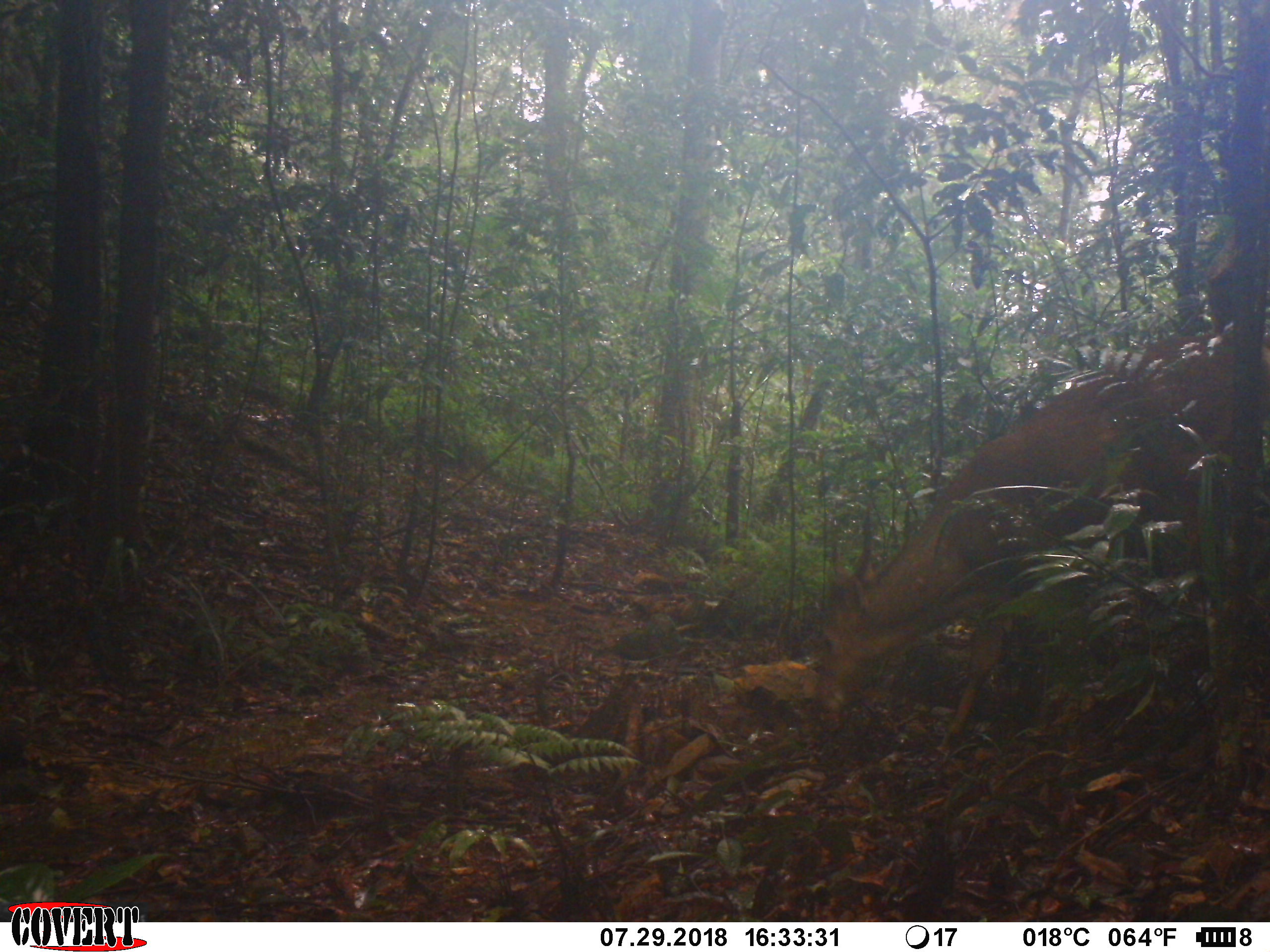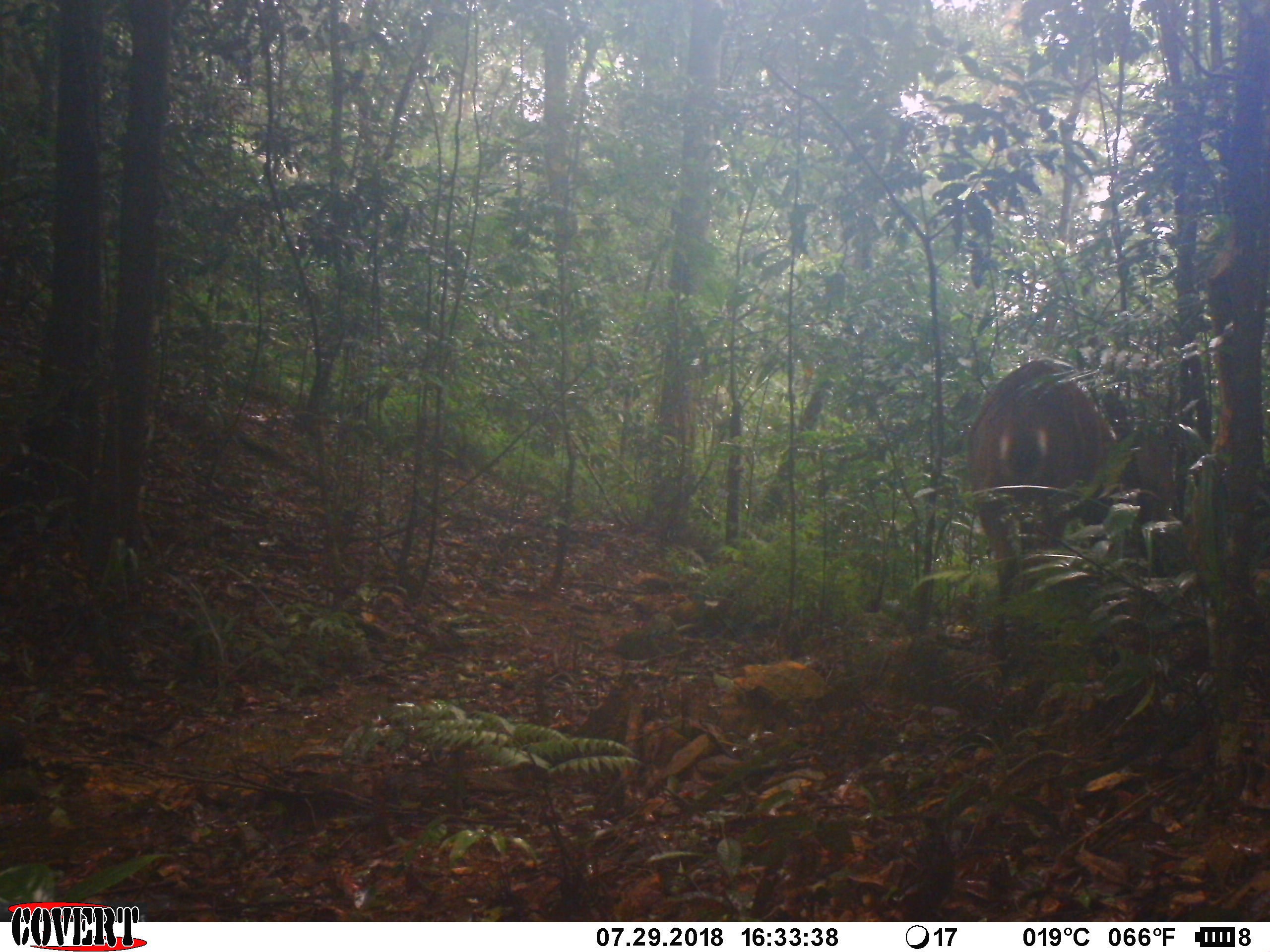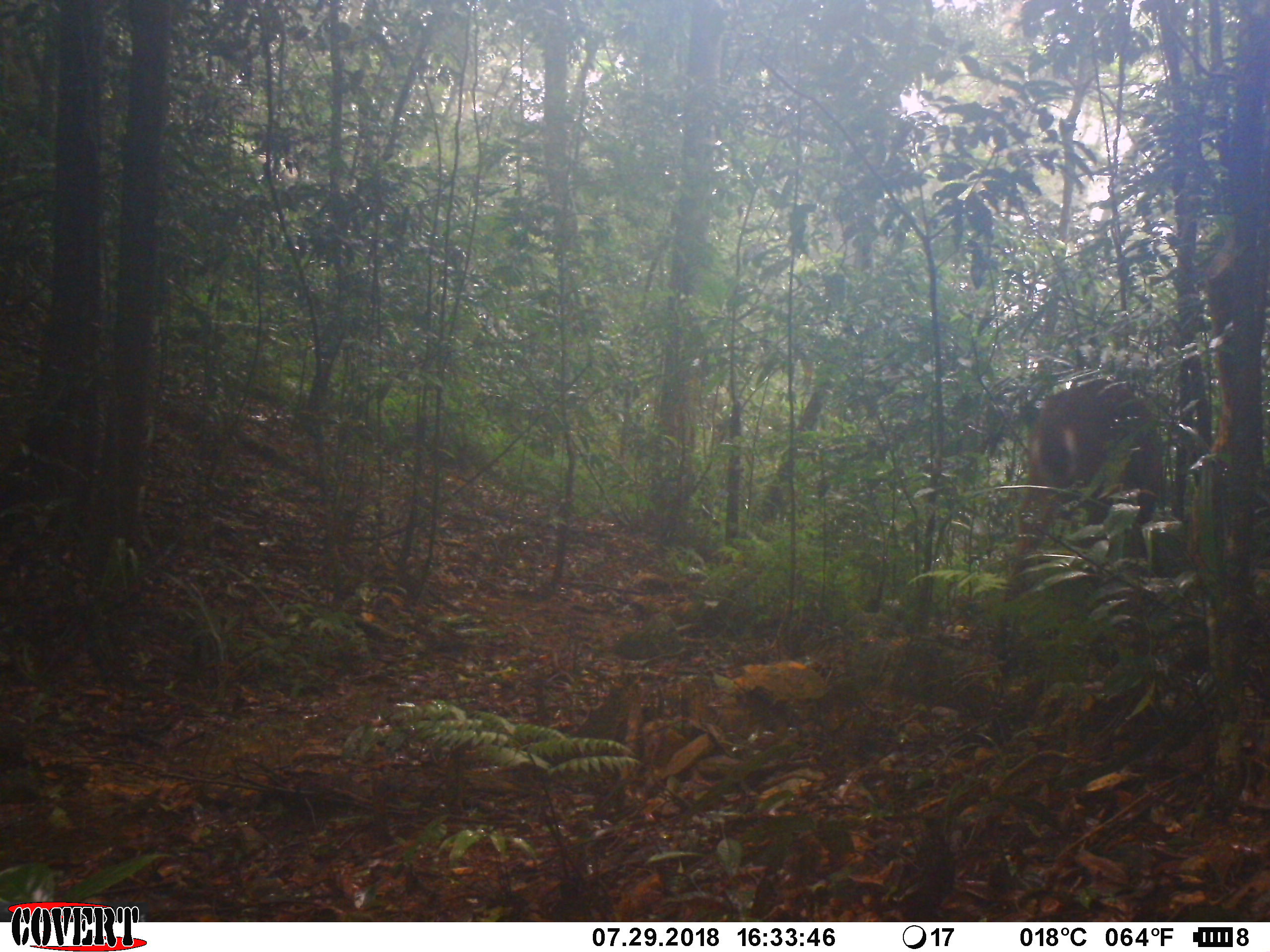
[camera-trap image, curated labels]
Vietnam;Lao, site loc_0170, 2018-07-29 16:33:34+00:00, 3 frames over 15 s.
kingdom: Animalia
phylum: Chordata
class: Mammalia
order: Artiodactyla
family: Cervidae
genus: Muntiacus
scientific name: Muntiacus vuquangensis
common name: large-antlered muntjac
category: large antlered muntjac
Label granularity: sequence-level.